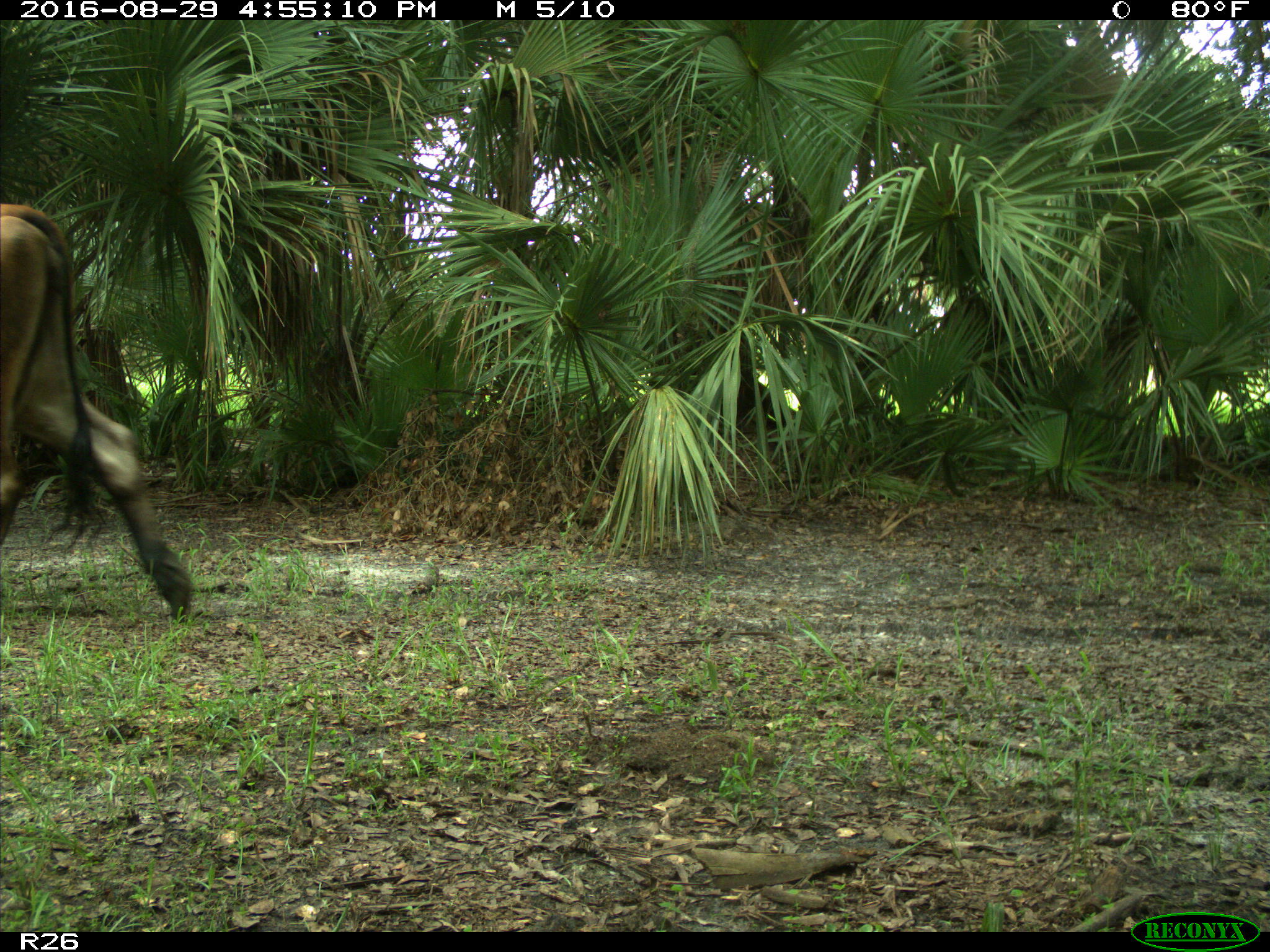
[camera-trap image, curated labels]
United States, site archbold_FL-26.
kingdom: Animalia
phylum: Chordata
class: Mammalia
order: Artiodactyla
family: Bovidae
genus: Bos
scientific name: Bos taurus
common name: domestic cow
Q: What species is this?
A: Bos taurus (domestic cow).